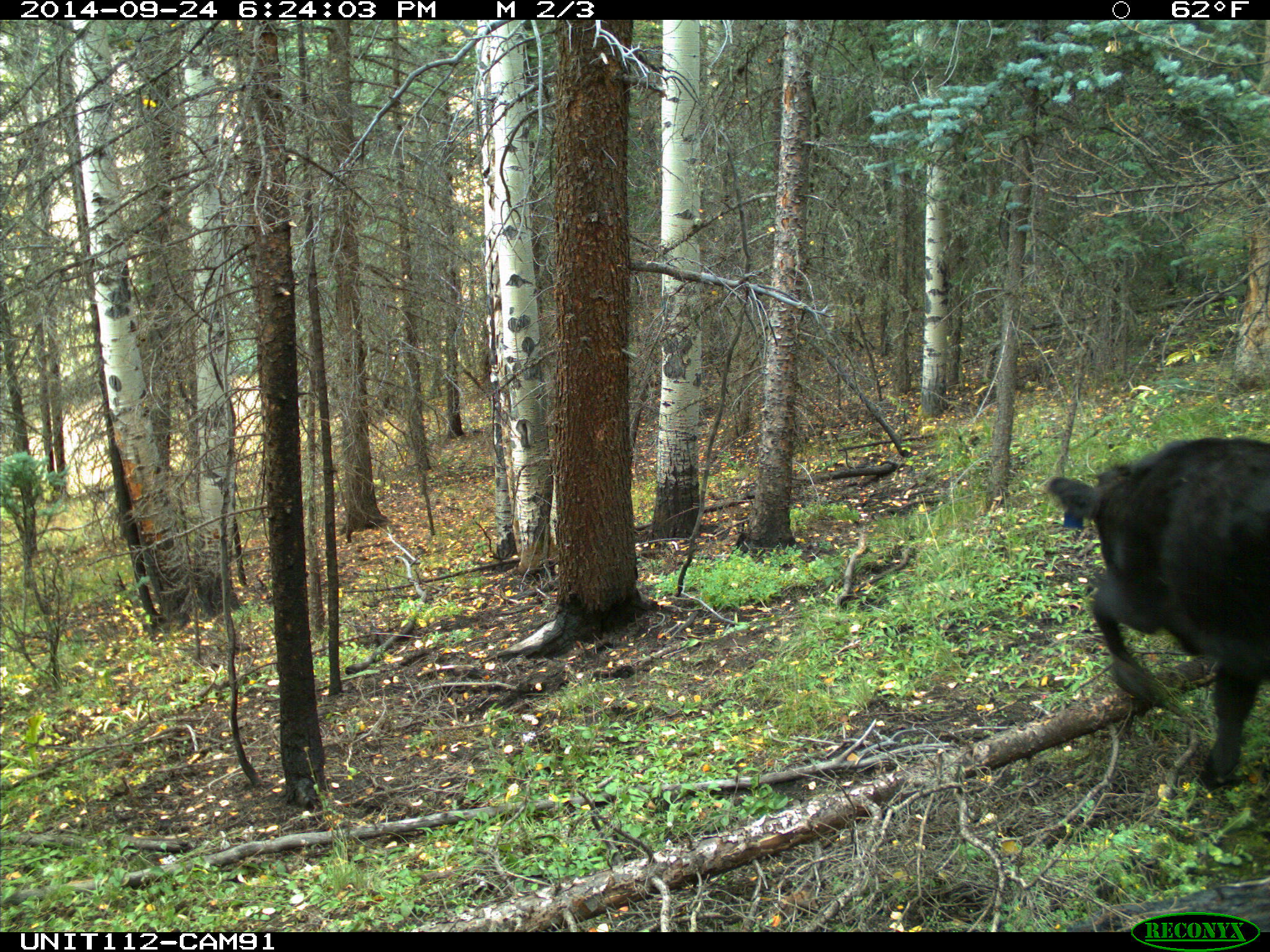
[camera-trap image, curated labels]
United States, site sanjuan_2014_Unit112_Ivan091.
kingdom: Animalia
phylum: Chordata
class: Mammalia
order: Artiodactyla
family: Bovidae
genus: Bos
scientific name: Bos taurus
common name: domestic cow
Bos taurus (domestic cow).